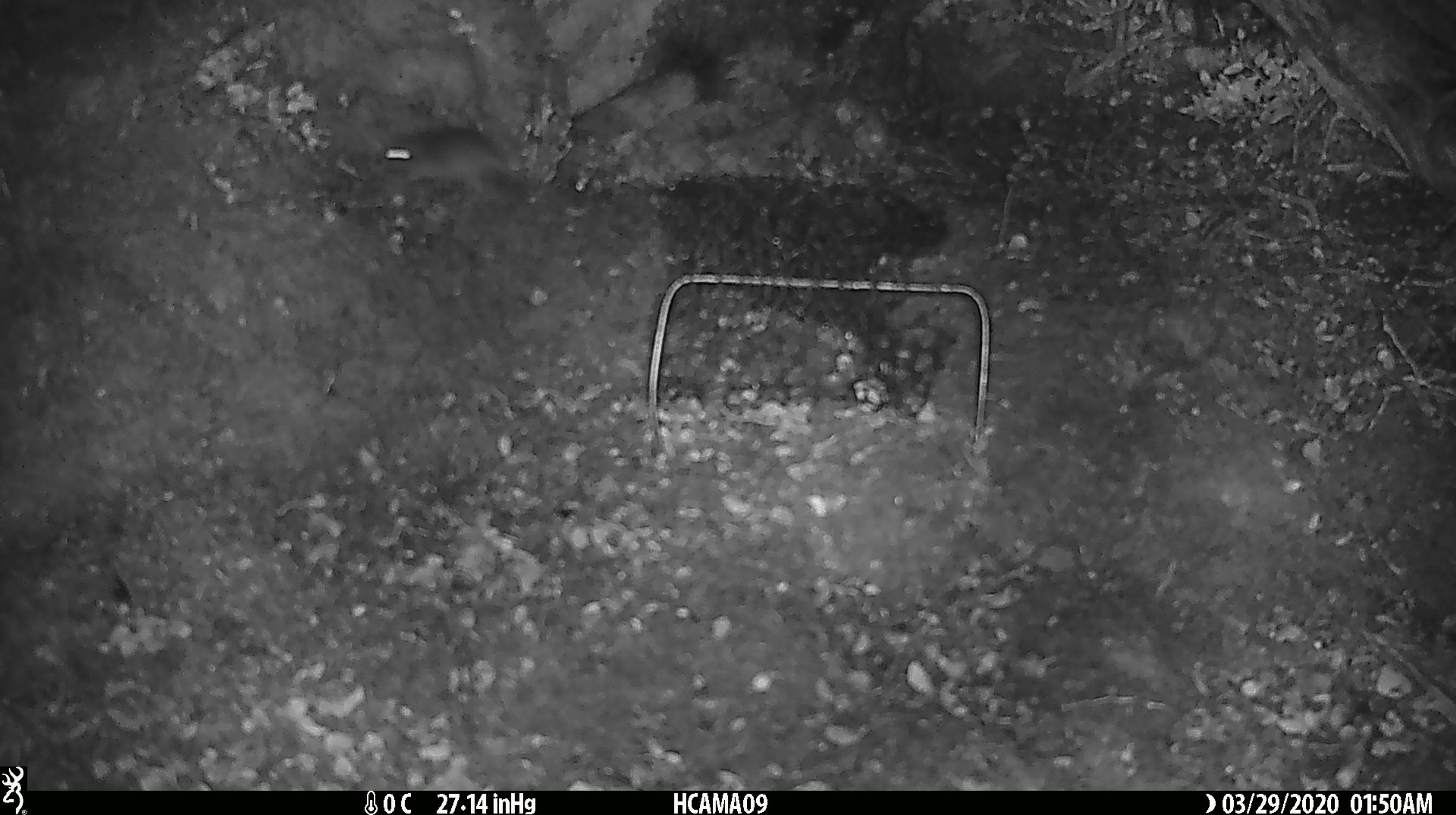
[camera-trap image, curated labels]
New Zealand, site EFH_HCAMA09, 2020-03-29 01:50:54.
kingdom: Animalia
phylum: Chordata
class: Mammalia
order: Rodentia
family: Muridae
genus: Mus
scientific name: Mus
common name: mouse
Mouse (Mus).